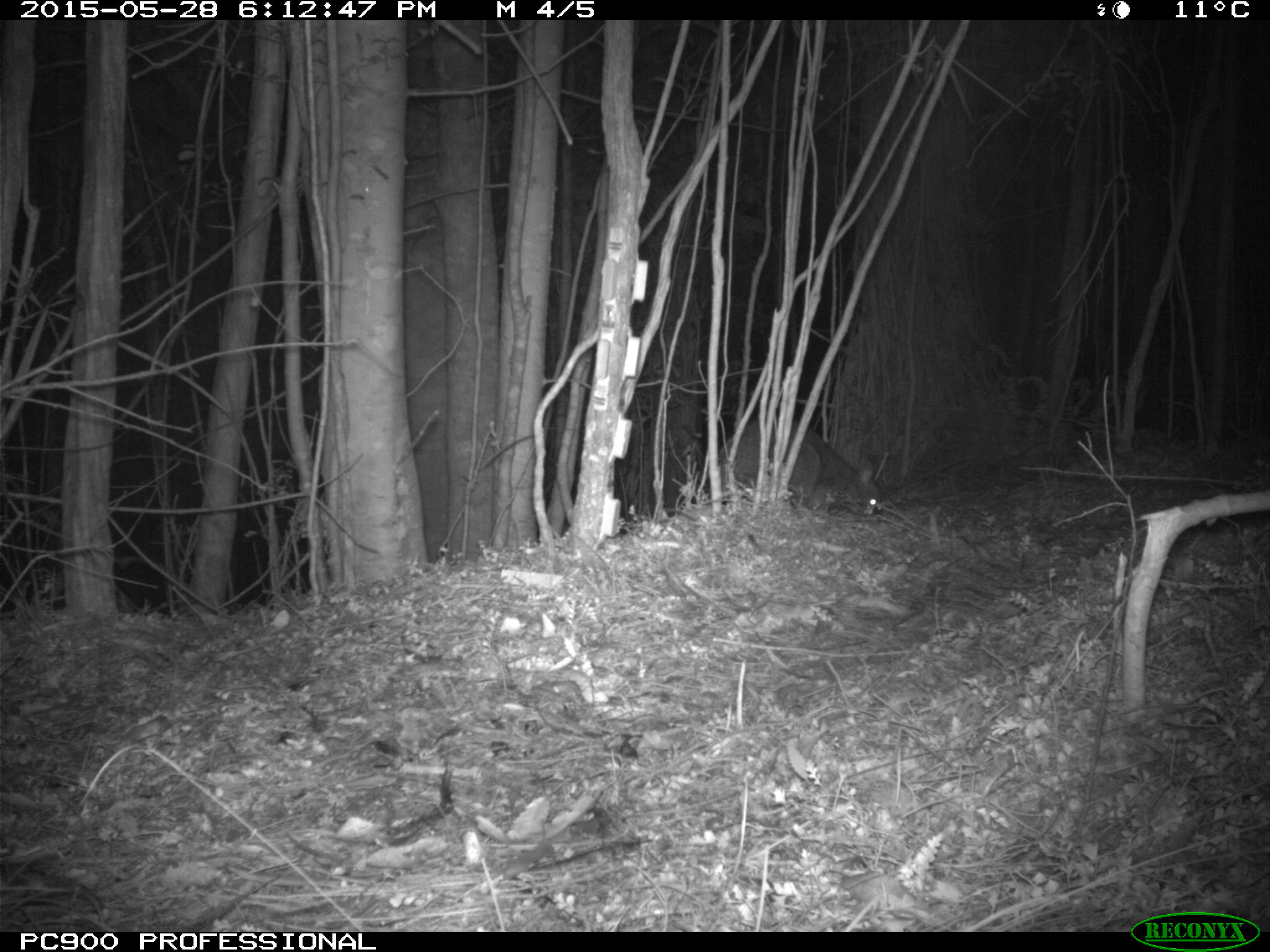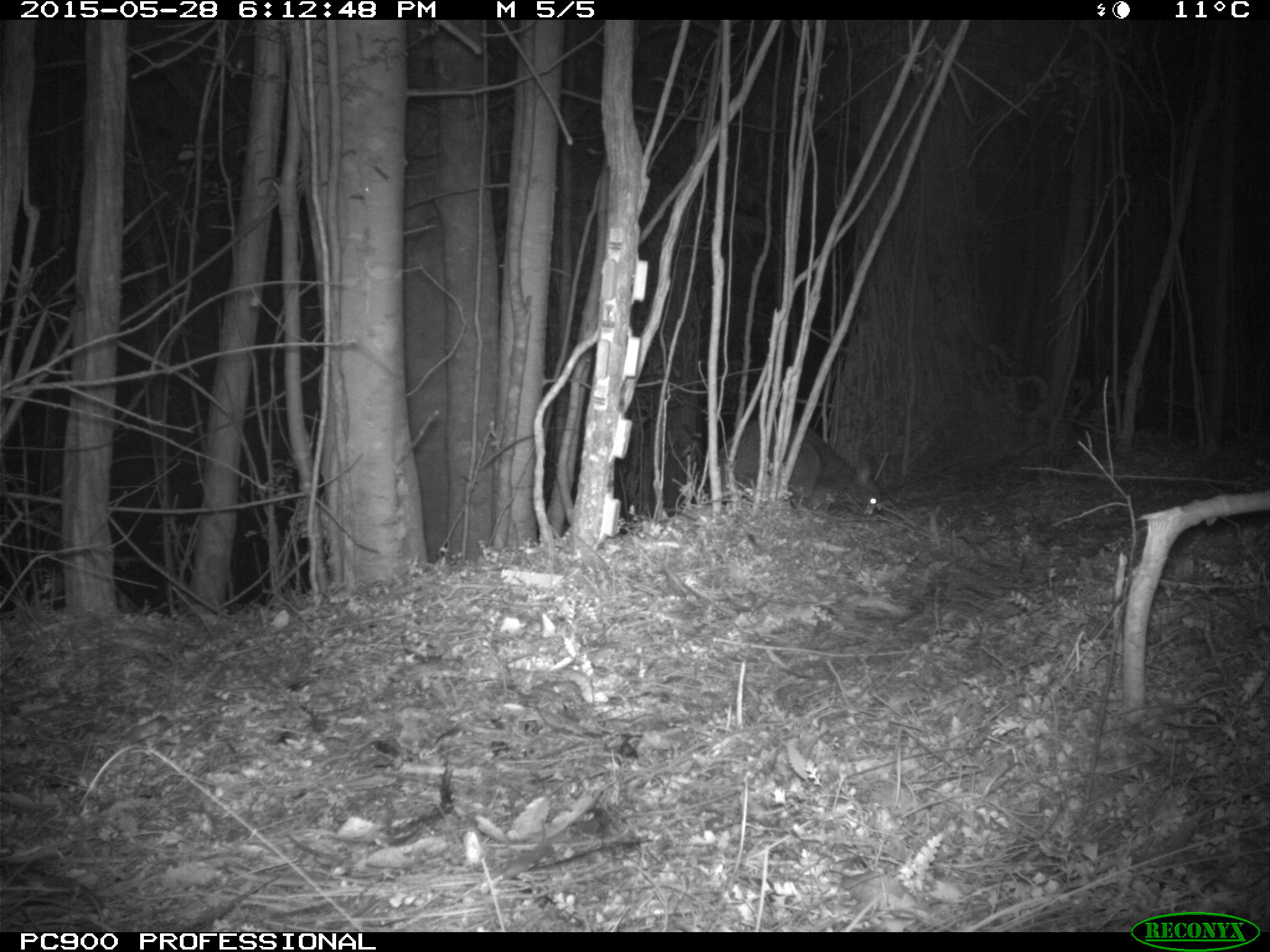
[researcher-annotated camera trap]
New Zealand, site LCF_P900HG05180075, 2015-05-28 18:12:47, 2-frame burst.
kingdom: Animalia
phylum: Chordata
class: Mammalia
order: Diprotodontia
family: Macropodidae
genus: Notamacropus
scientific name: Notamacropus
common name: wallaby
Wallaby (Notamacropus).